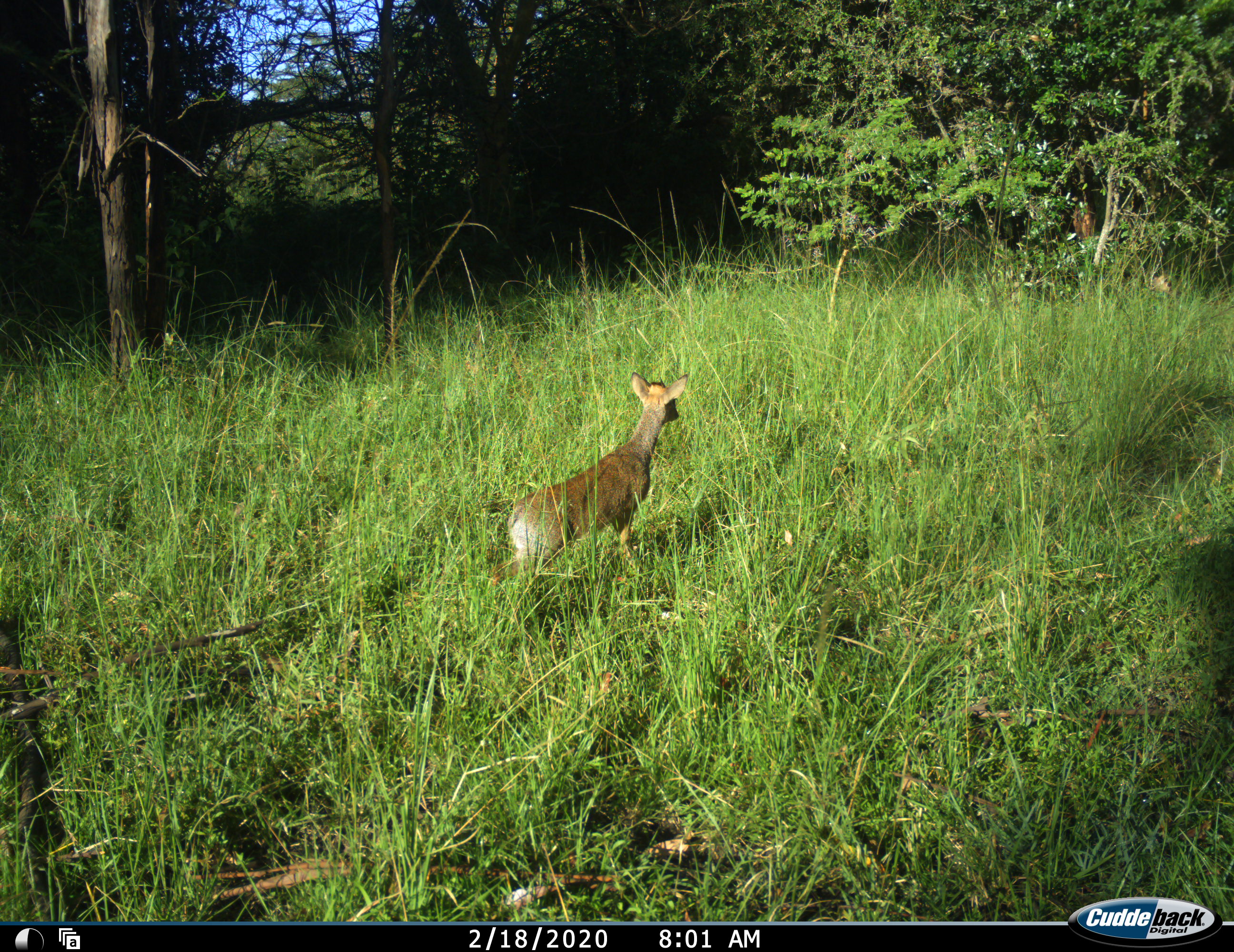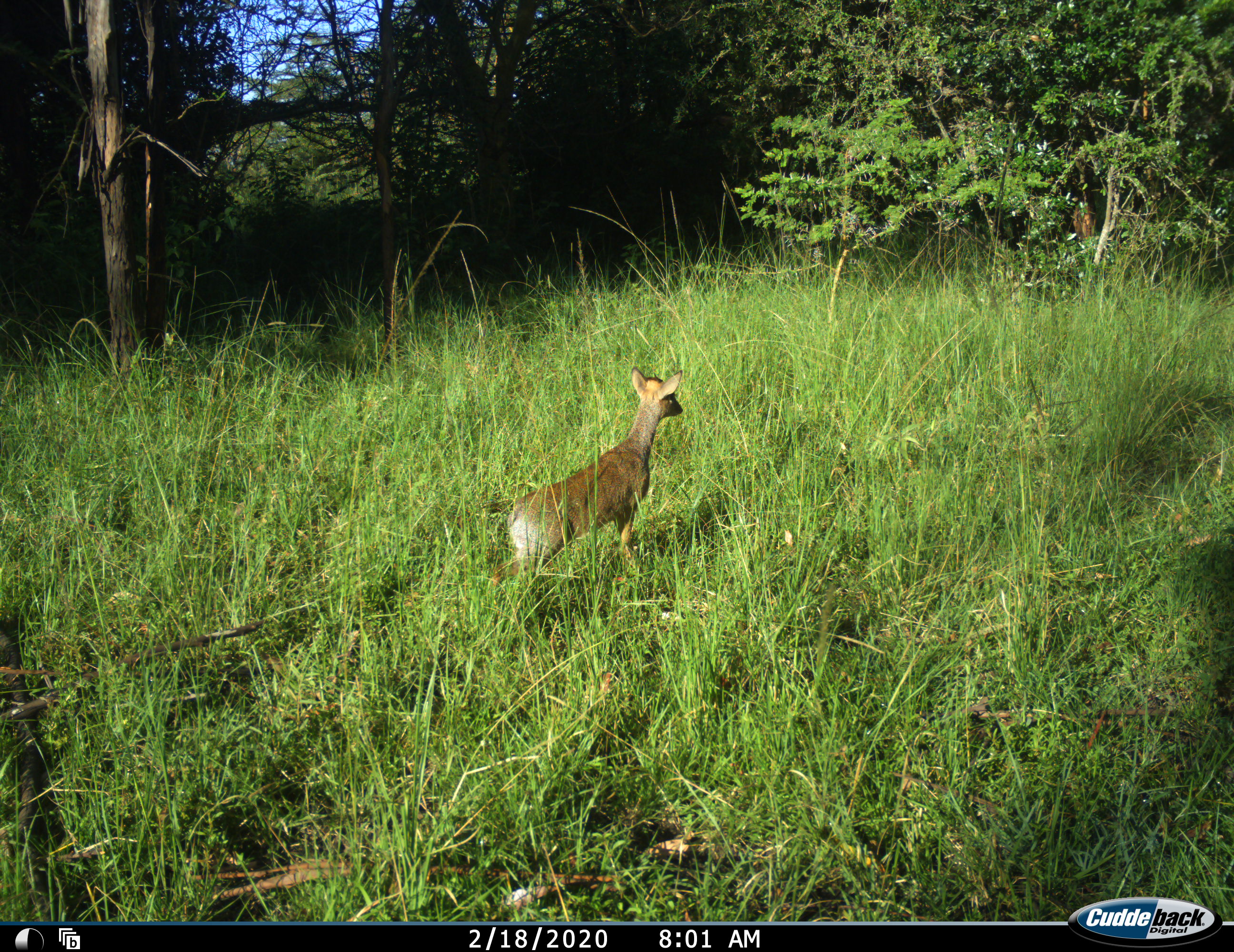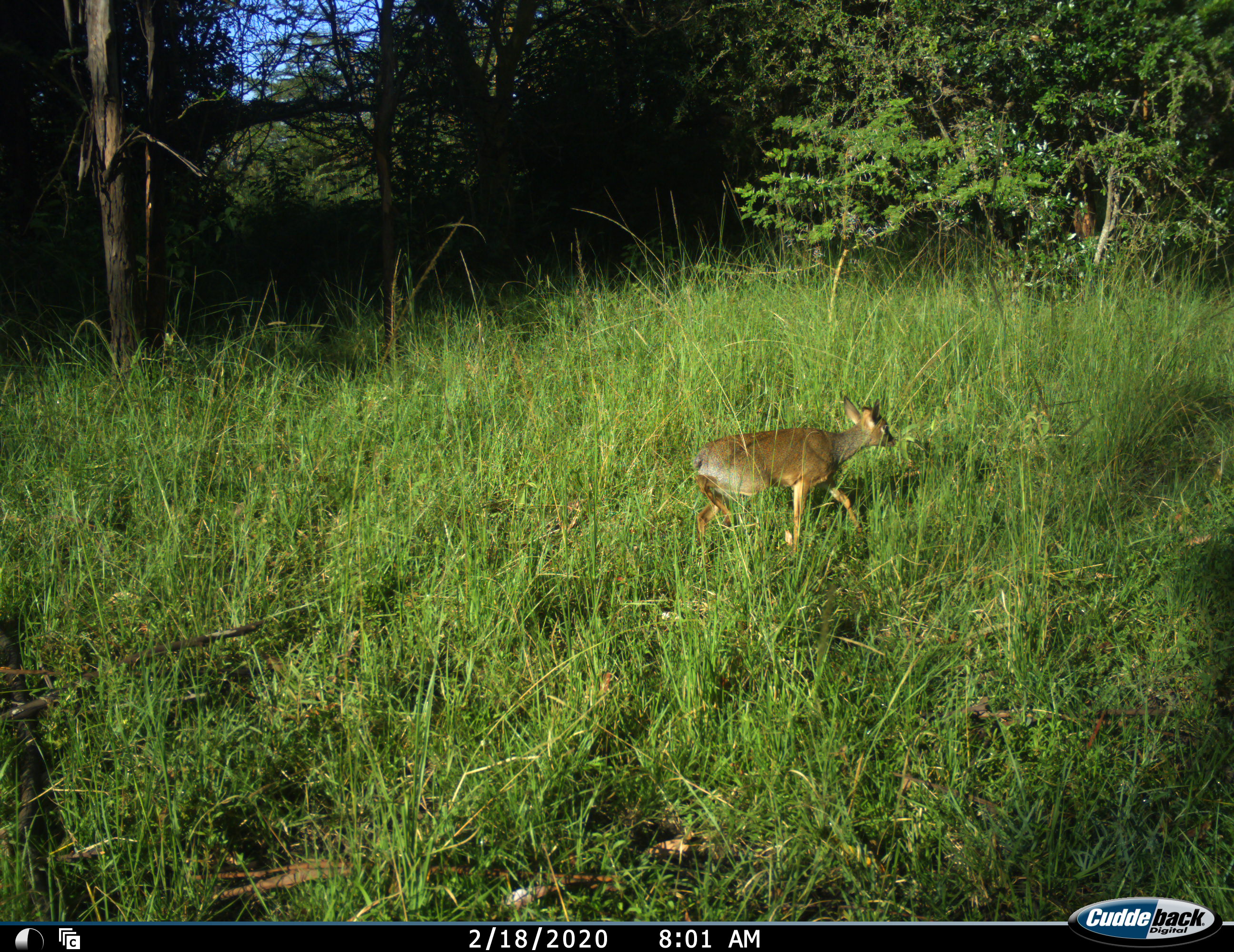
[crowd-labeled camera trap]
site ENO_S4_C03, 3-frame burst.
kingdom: Animalia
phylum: Chordata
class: Mammalia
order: Artiodactyla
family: Bovidae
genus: Madoqua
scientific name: Madoqua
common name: dik-dik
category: dikdik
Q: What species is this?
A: Dikdik (dik-dik) (Madoqua).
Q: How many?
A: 1.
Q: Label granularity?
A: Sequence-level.